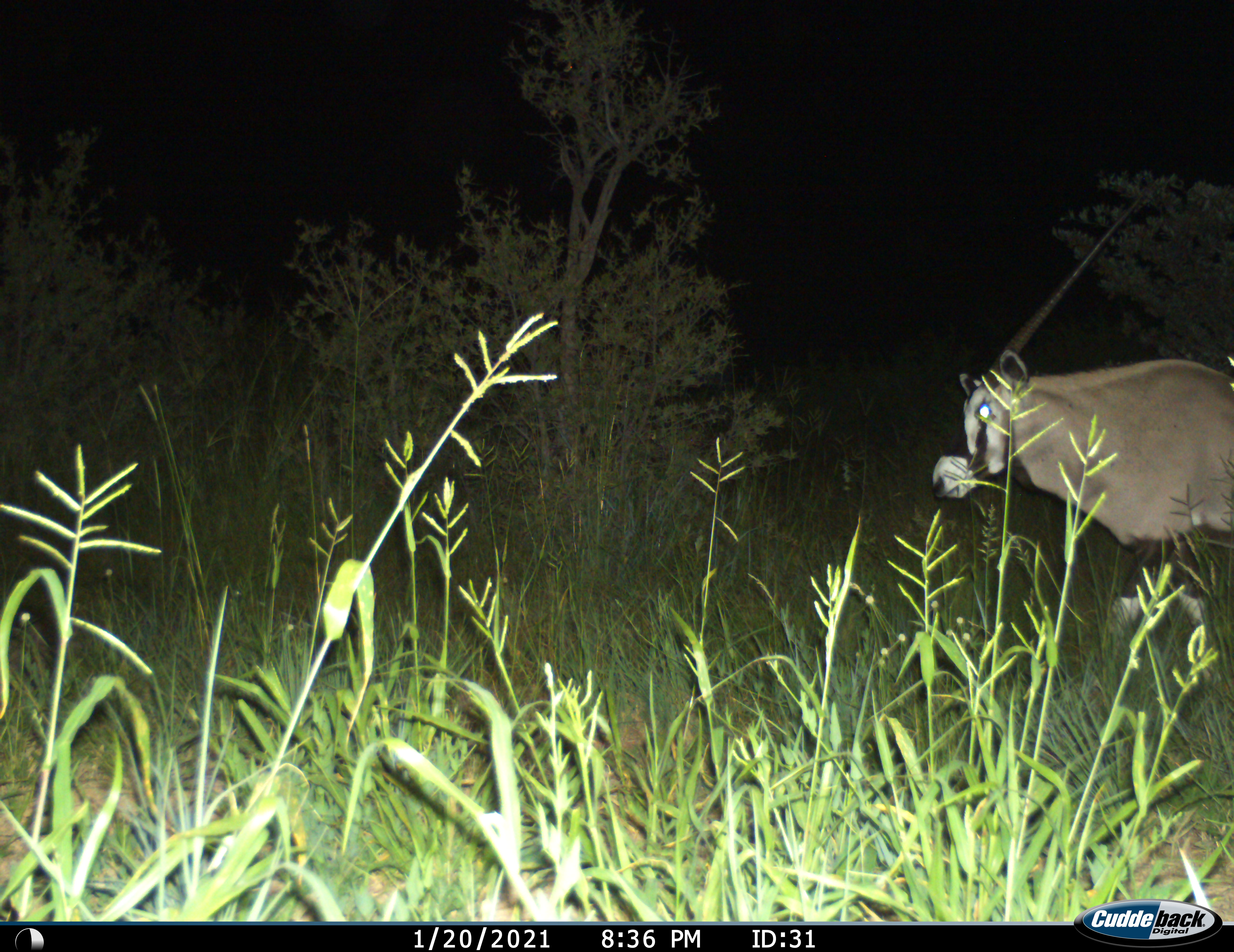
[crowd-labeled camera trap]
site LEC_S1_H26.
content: unidentified animal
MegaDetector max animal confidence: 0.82